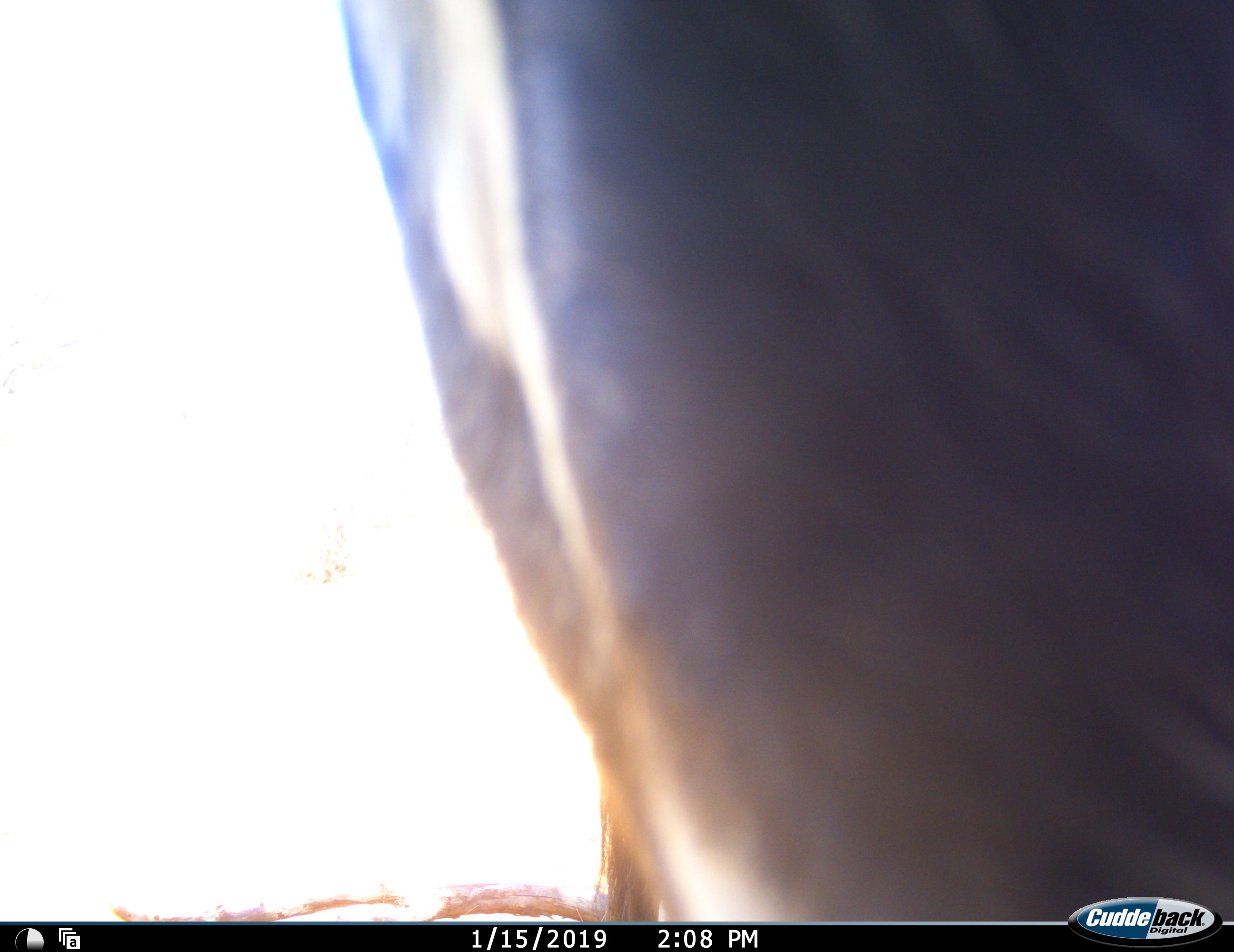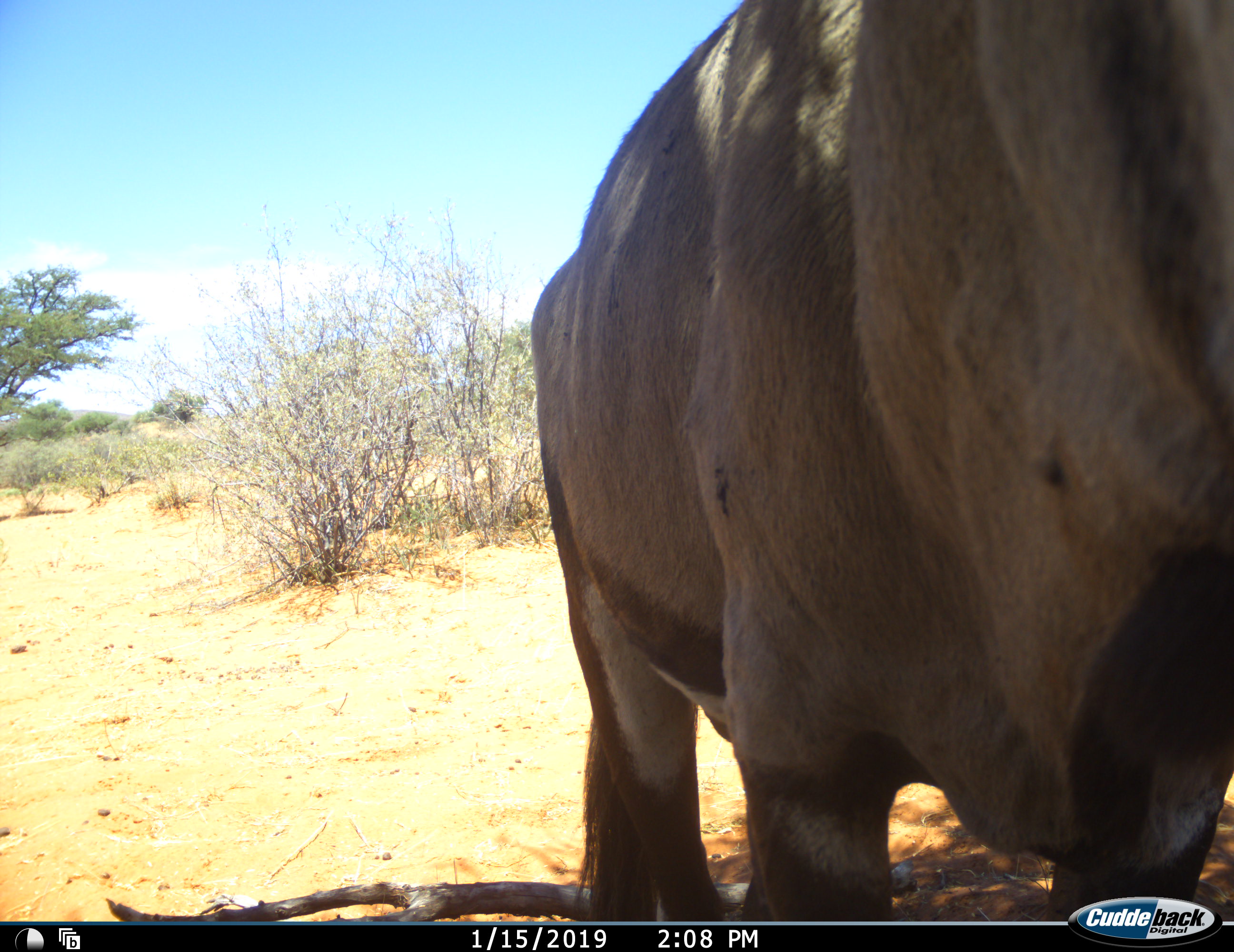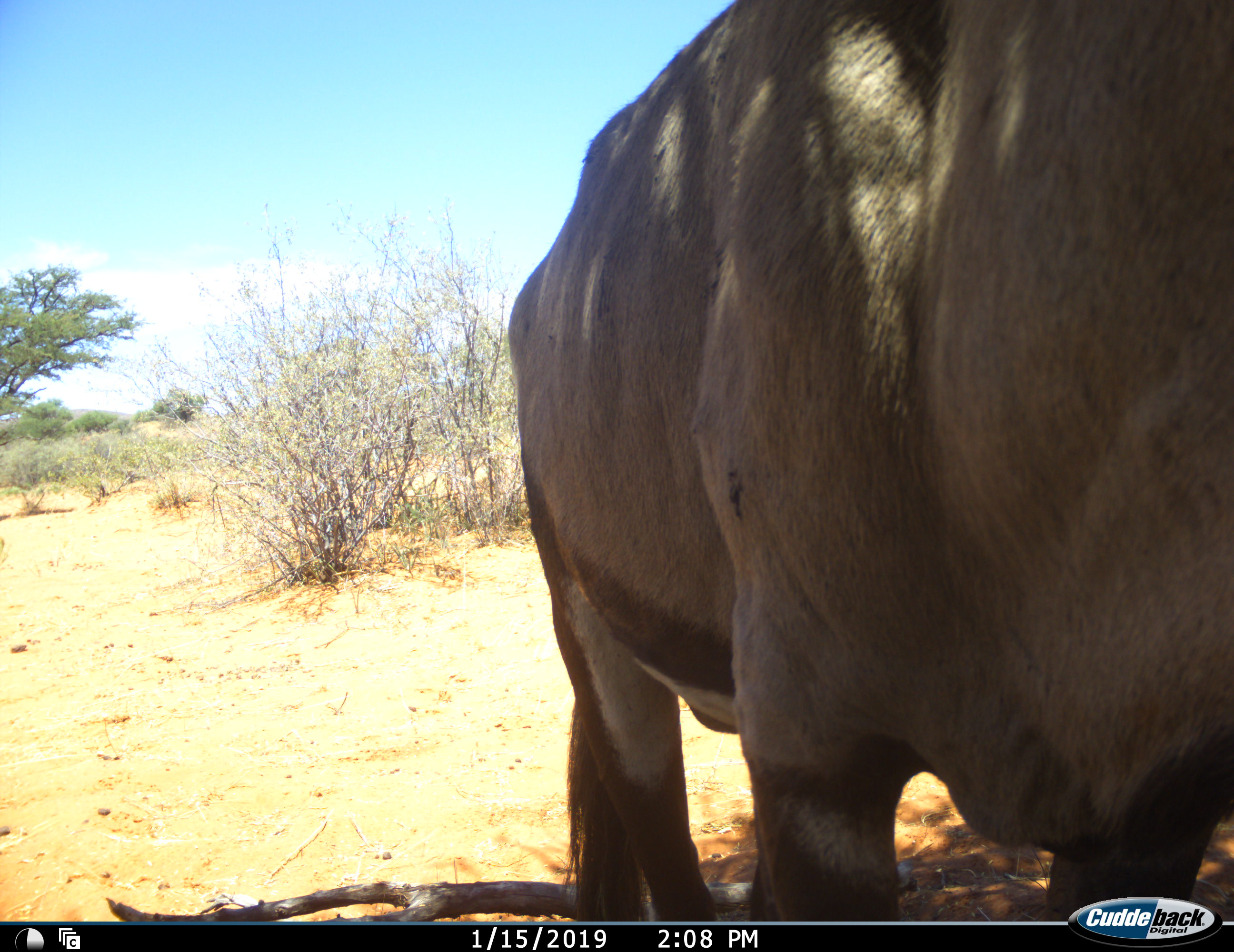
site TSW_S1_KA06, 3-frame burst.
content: unidentified animal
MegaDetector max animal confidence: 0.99